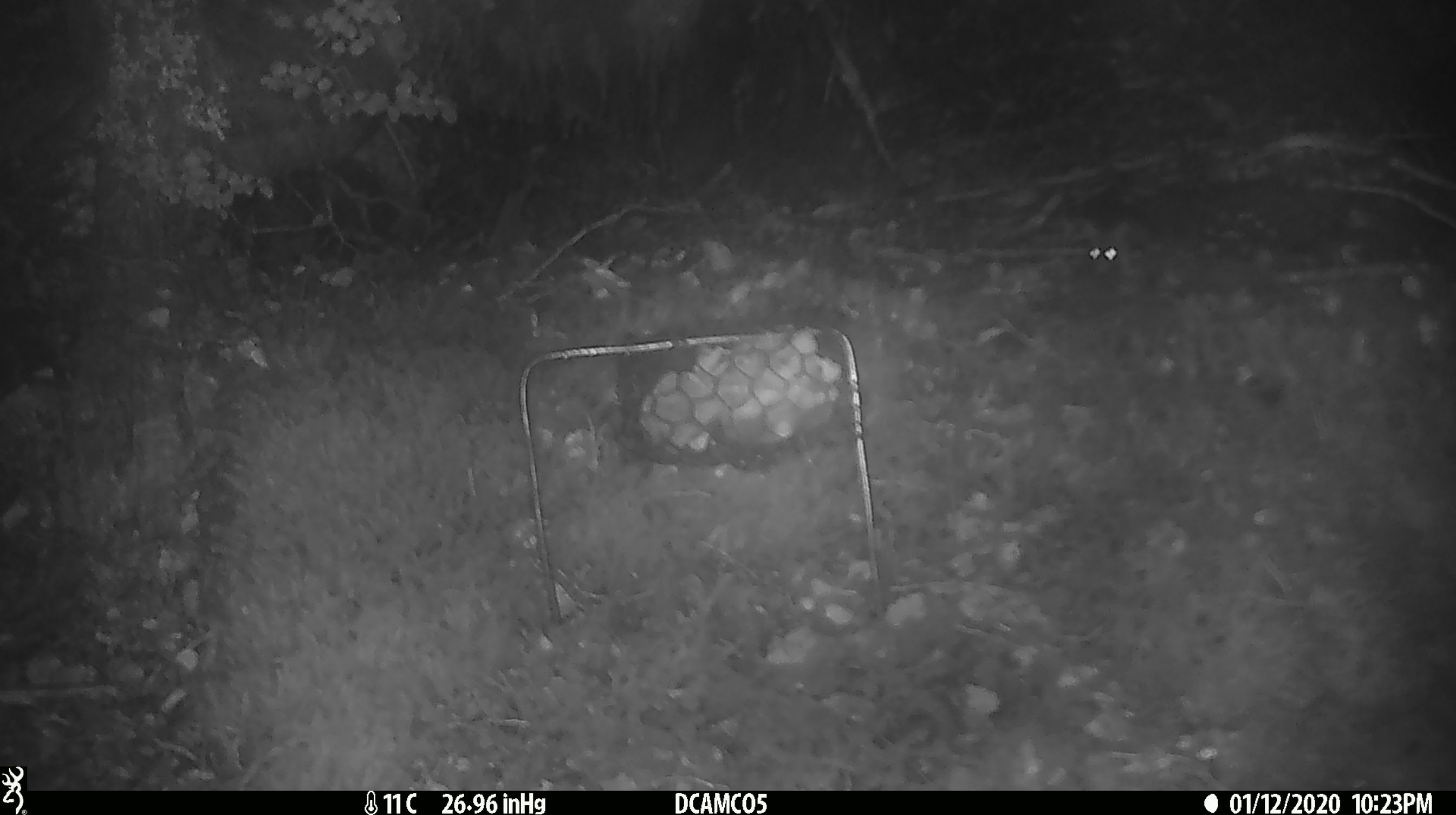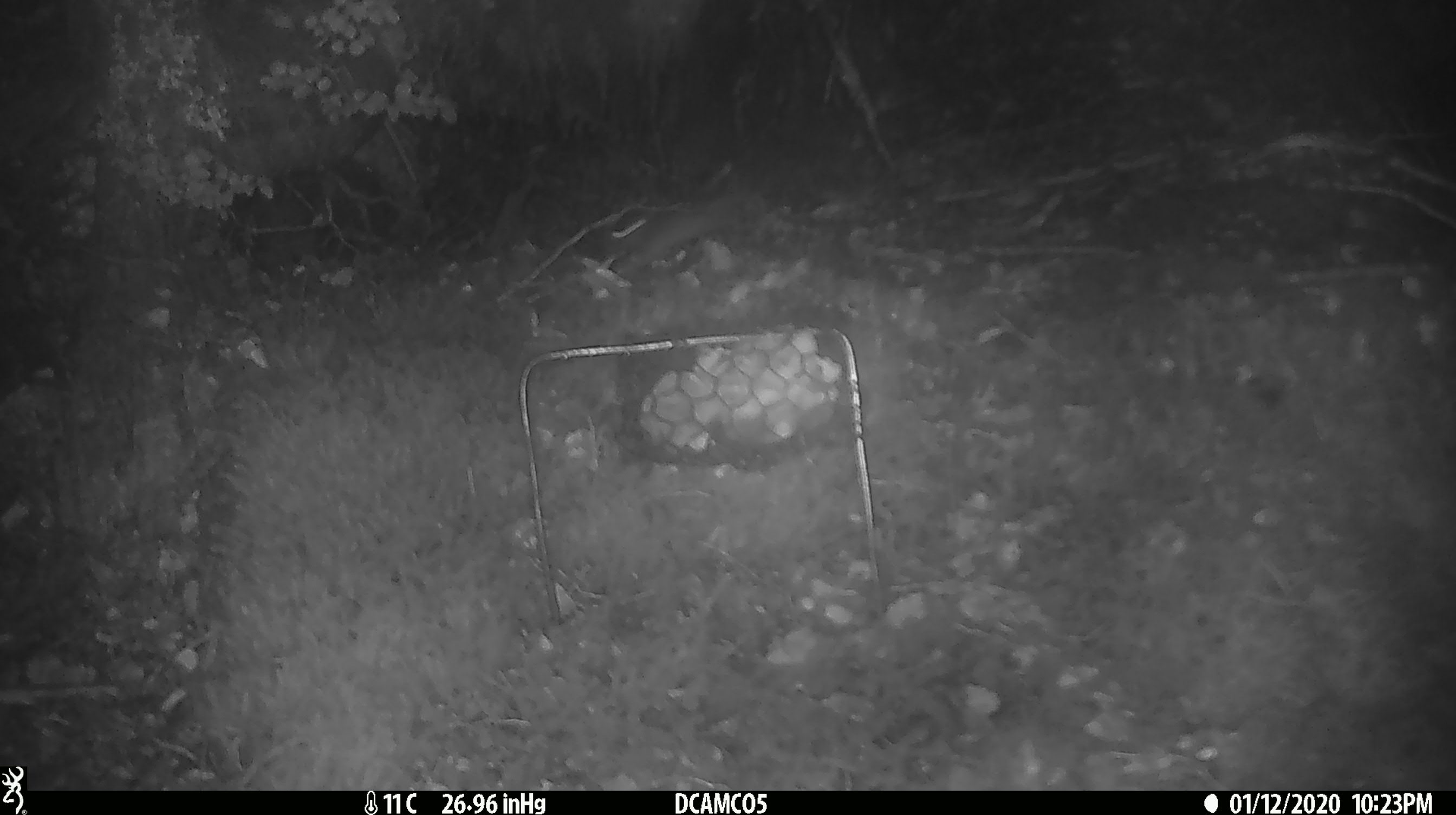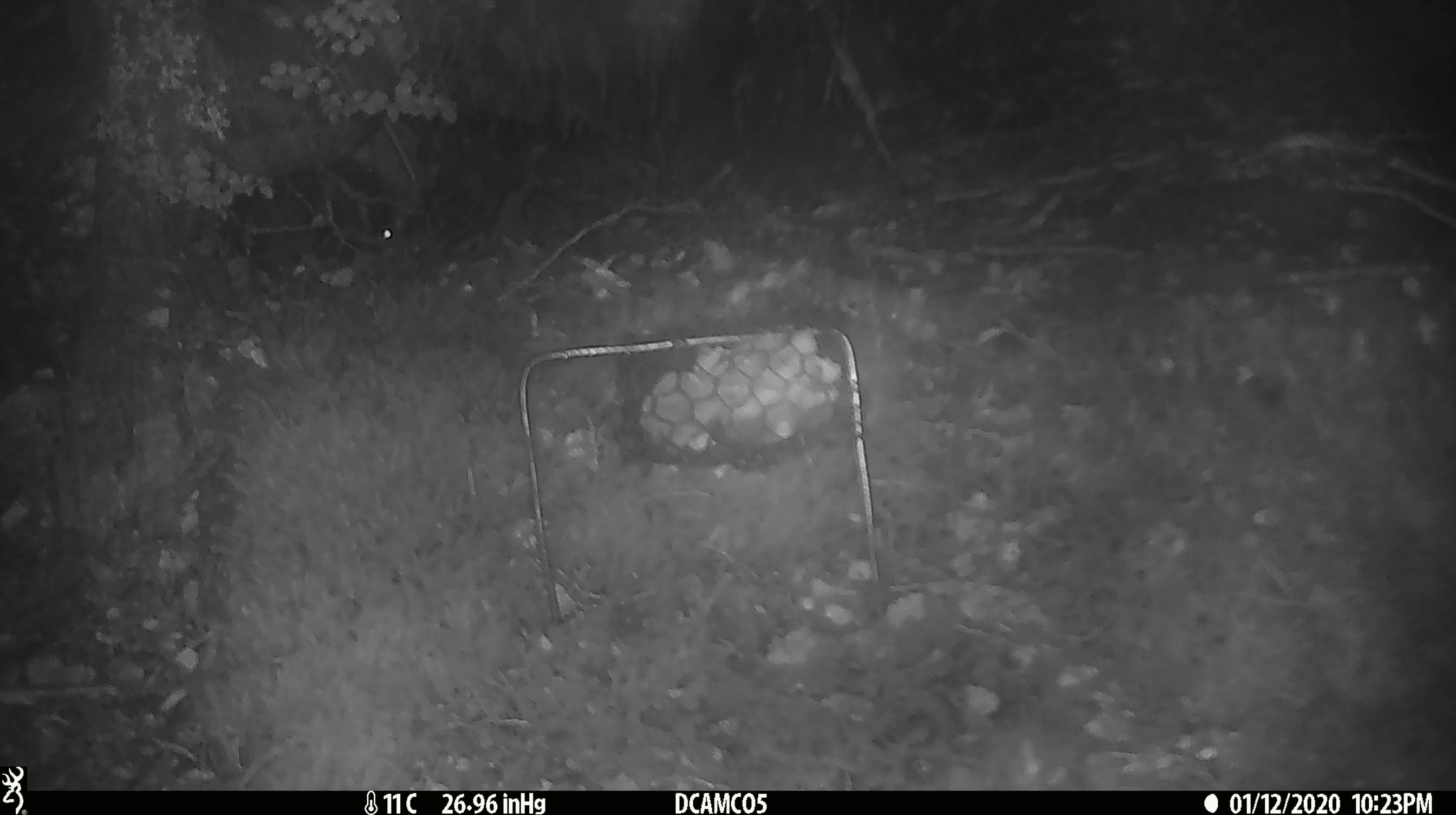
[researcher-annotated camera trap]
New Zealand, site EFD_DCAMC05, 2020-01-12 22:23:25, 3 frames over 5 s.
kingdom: Animalia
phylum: Chordata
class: Mammalia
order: Rodentia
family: Muridae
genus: Mus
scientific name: Mus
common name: mouse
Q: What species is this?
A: Mouse (Mus).